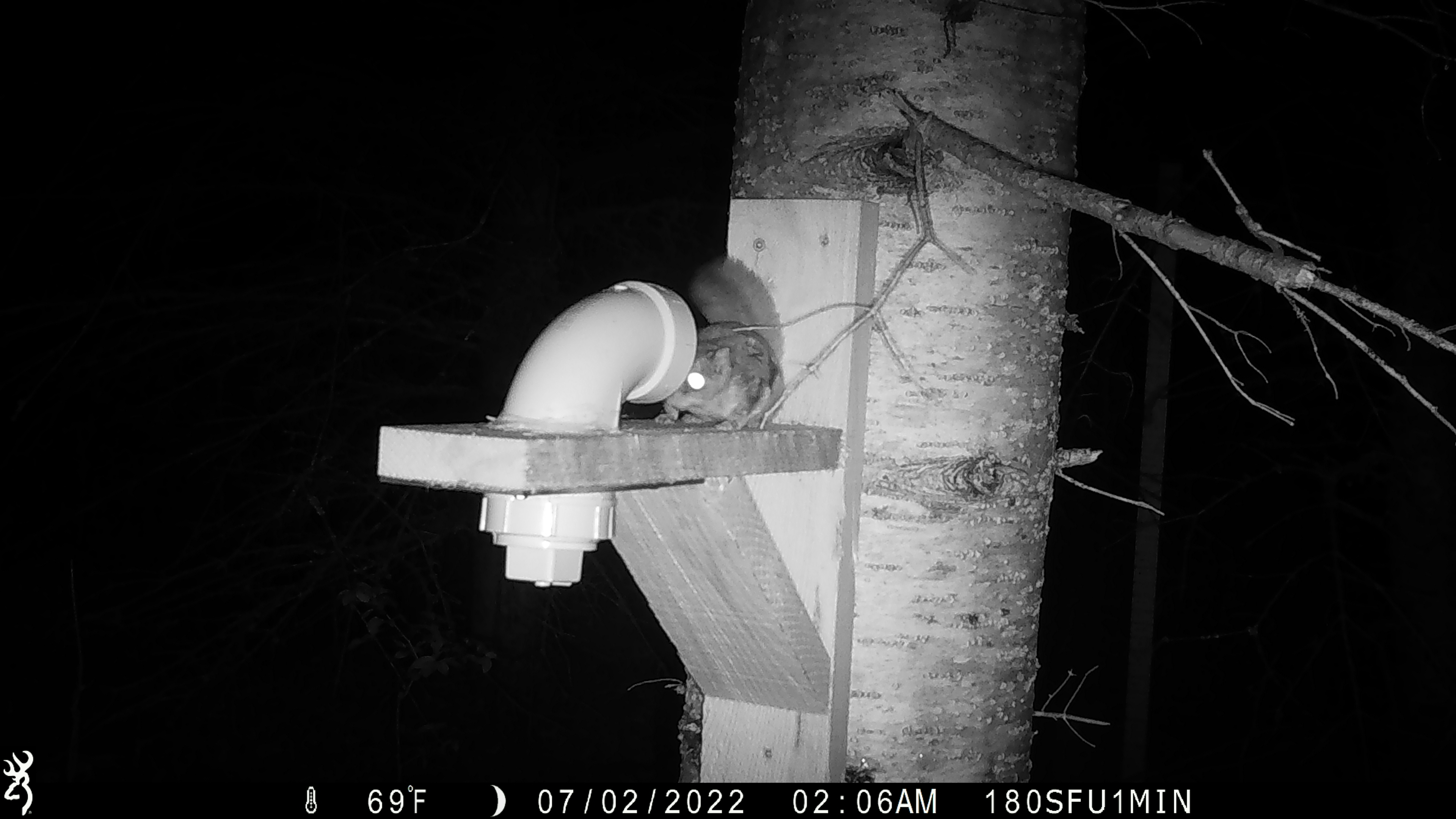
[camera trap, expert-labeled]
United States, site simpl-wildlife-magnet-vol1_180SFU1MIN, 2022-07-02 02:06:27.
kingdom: Animalia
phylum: Chordata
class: Mammalia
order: Rodentia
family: Sciuridae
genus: Glaucomys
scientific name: Glaucomys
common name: flying squirrel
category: flying squirrel sp.